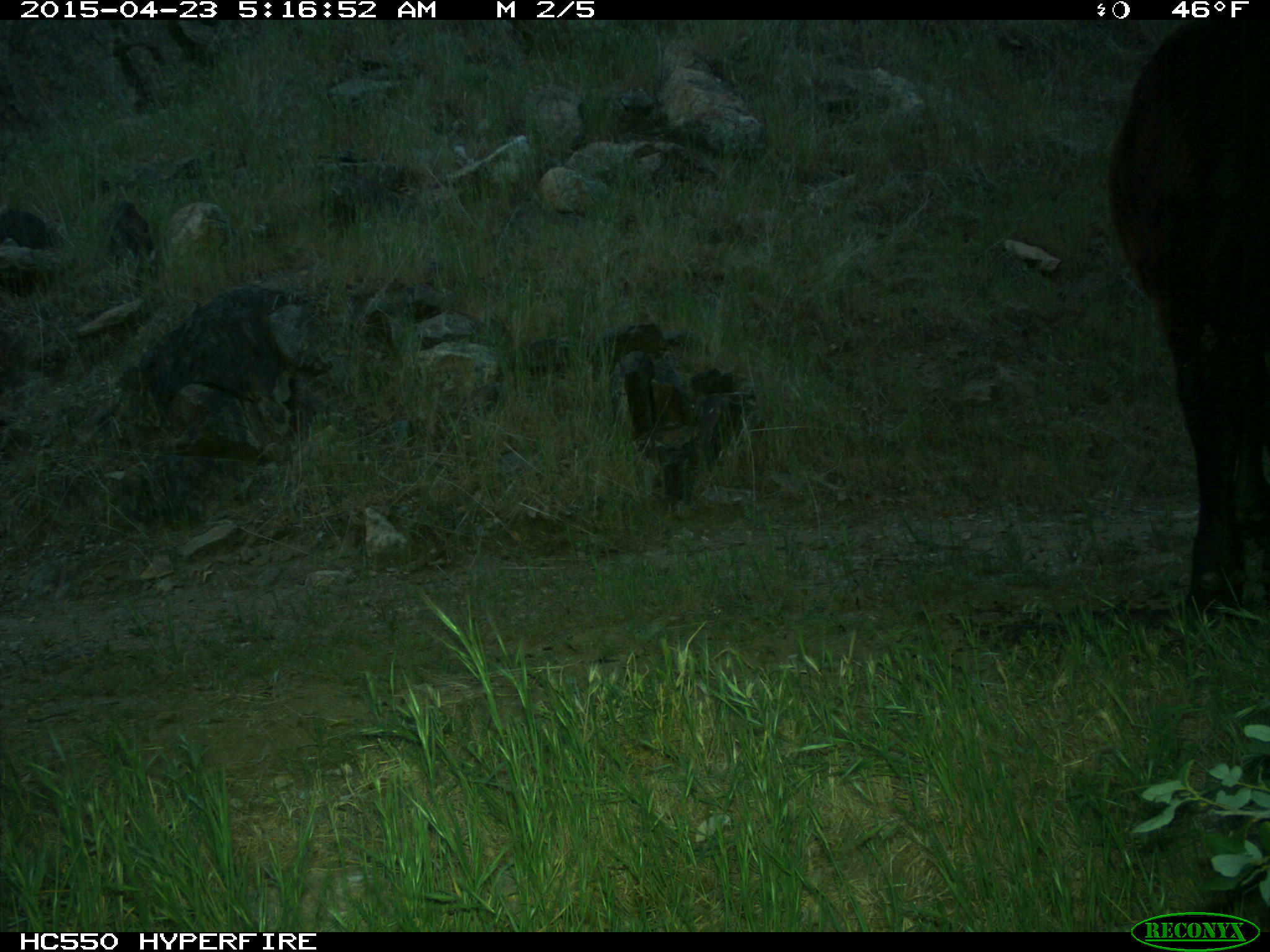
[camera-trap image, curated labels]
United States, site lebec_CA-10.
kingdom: Animalia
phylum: Chordata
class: Mammalia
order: Artiodactyla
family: Bovidae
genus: Bos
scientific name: Bos taurus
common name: domestic cow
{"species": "Bos taurus (domestic cow)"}